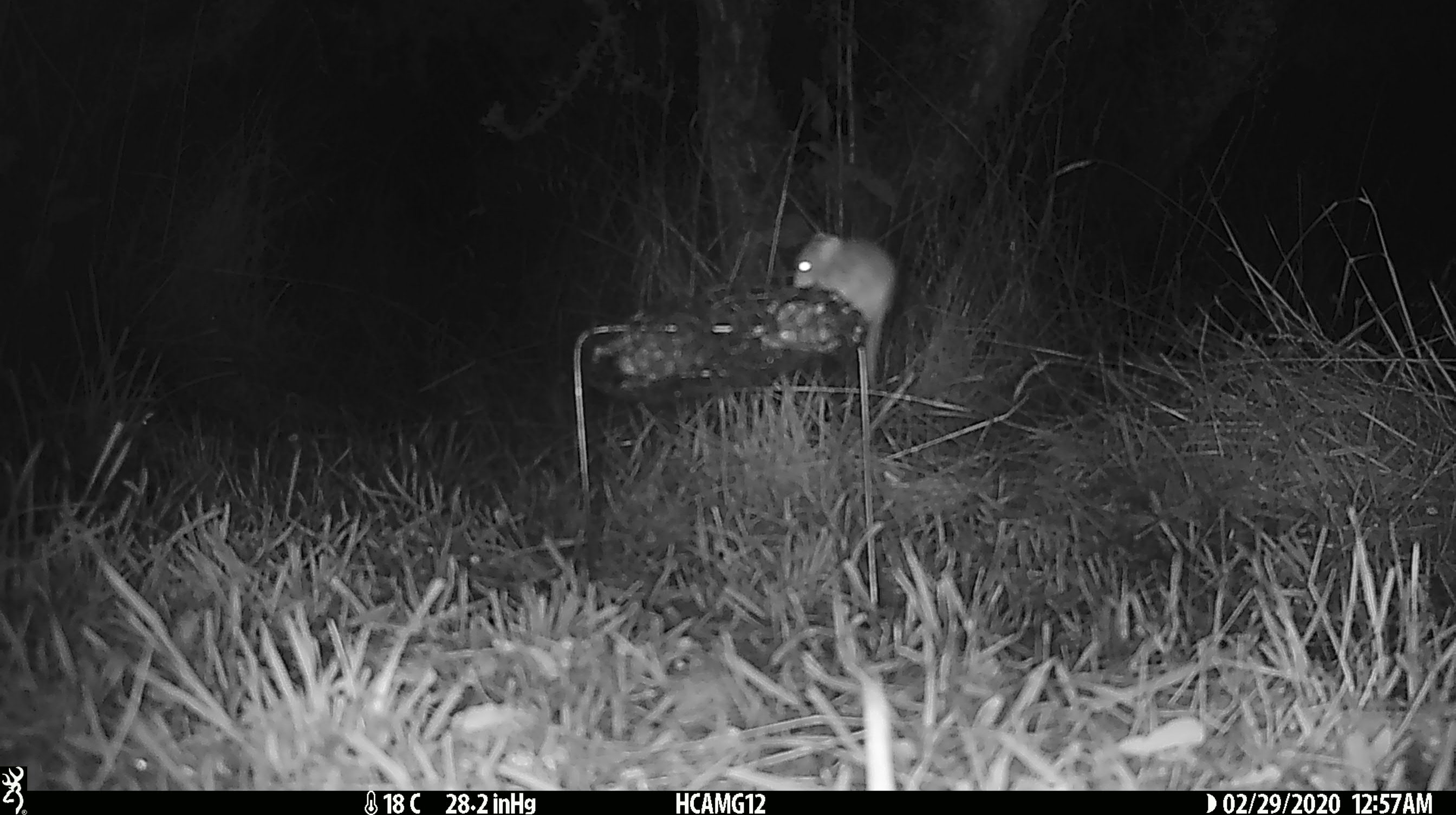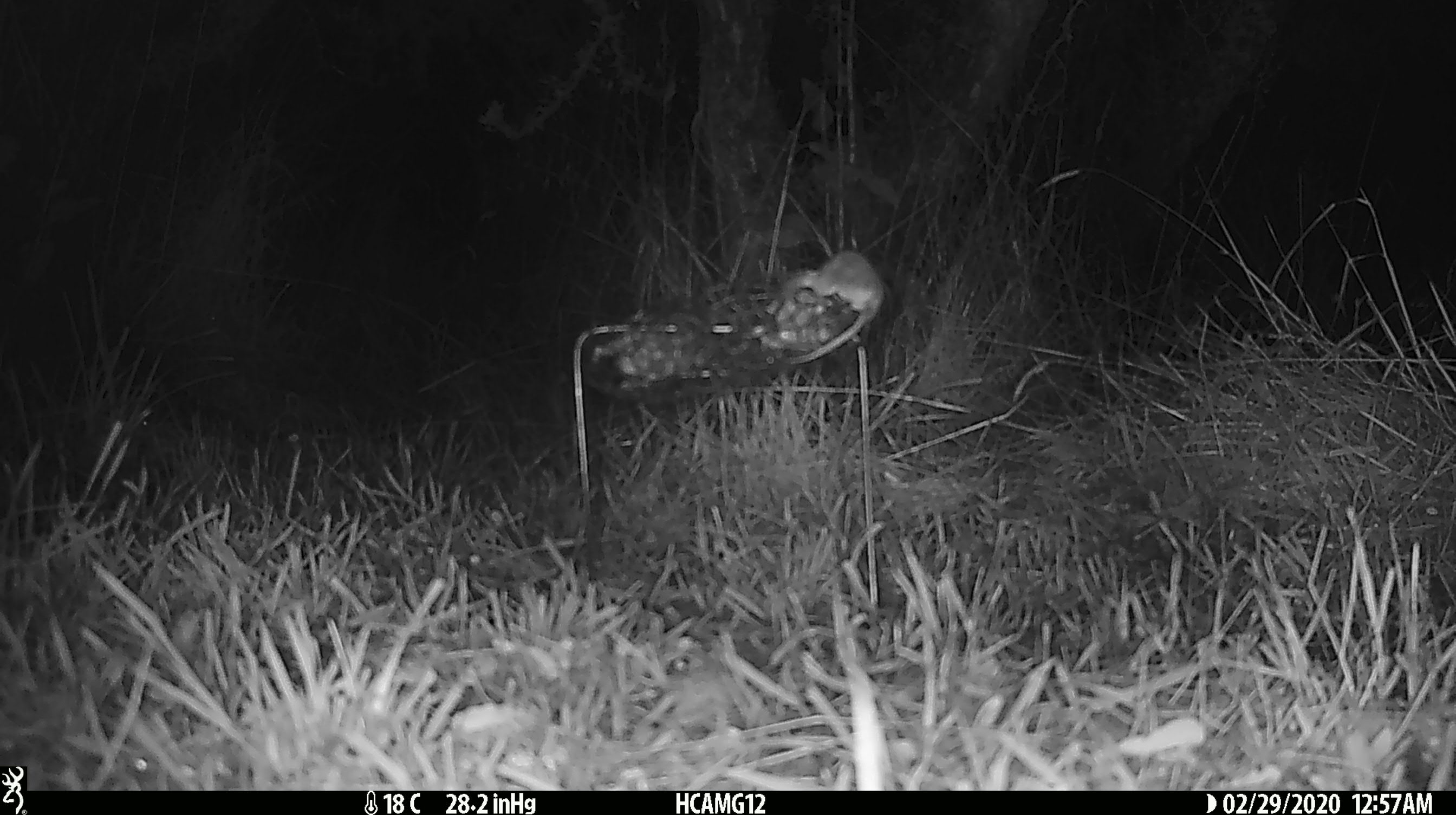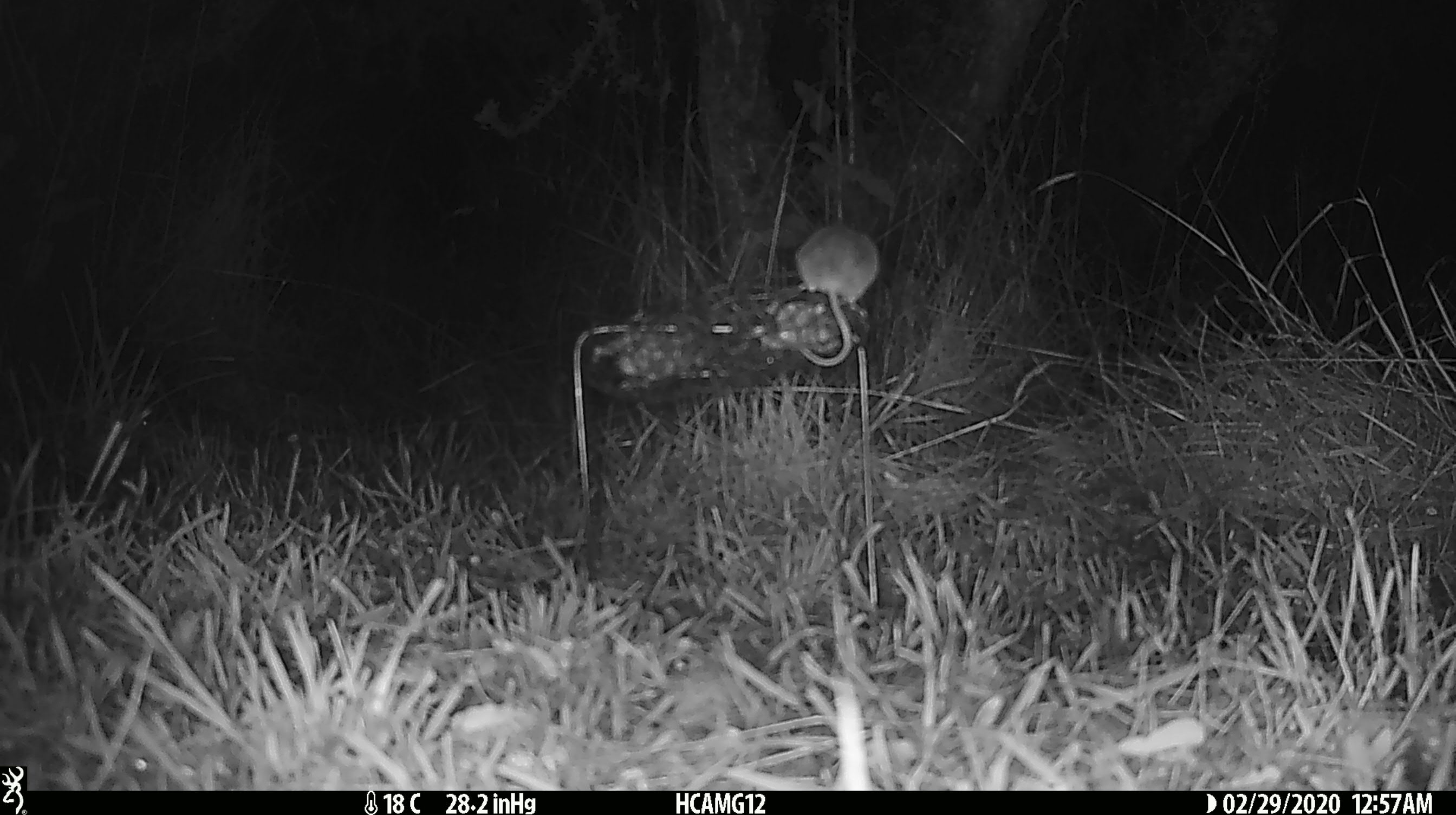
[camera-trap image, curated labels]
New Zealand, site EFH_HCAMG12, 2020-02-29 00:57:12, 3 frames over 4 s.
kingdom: Animalia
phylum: Chordata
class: Mammalia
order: Rodentia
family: Muridae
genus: Mus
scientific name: Mus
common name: mouse